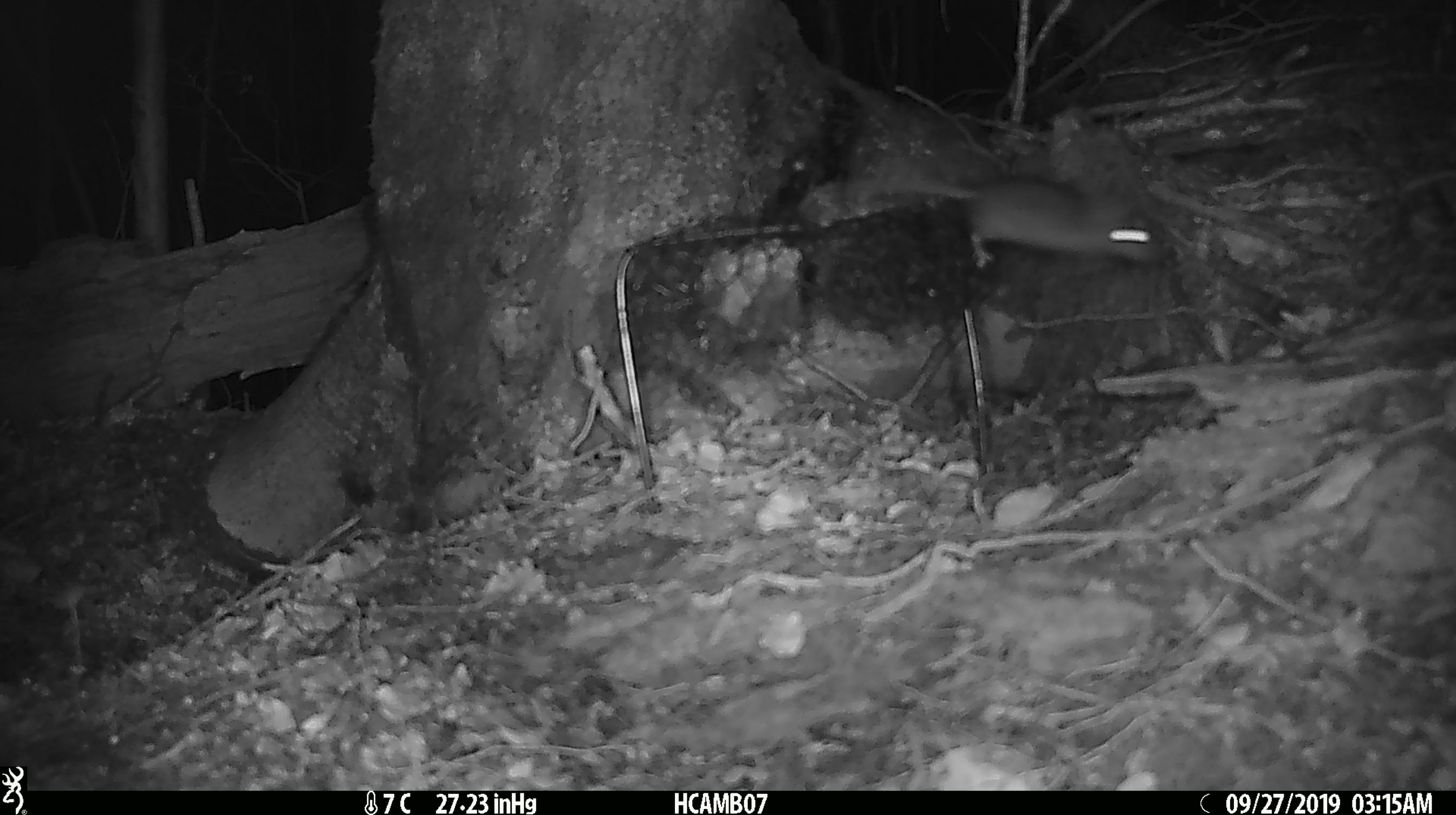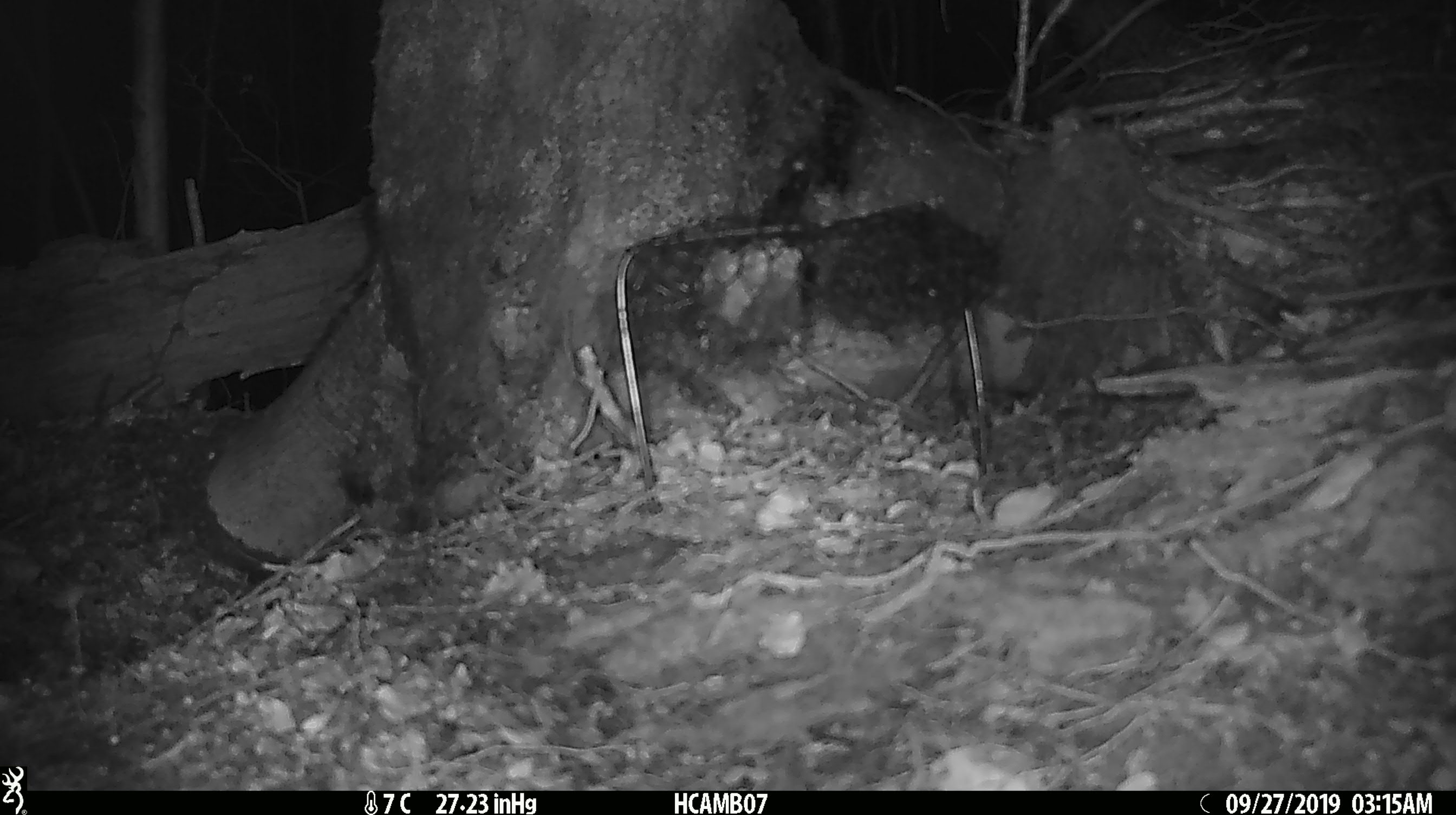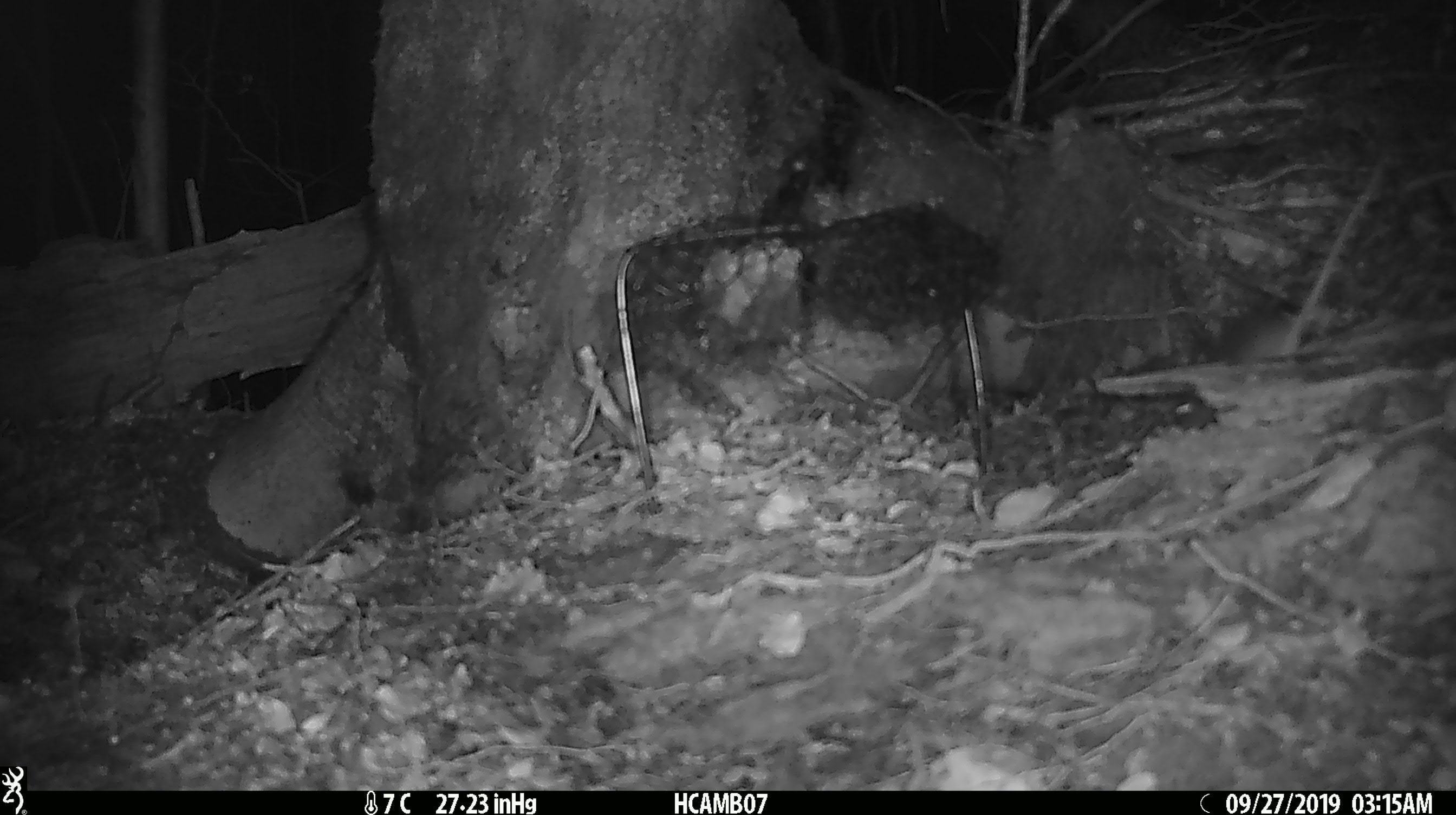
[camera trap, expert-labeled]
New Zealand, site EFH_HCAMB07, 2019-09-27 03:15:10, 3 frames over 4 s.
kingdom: Animalia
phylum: Chordata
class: Mammalia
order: Rodentia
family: Muridae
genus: Mus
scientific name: Mus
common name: mouse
Mouse (Mus).